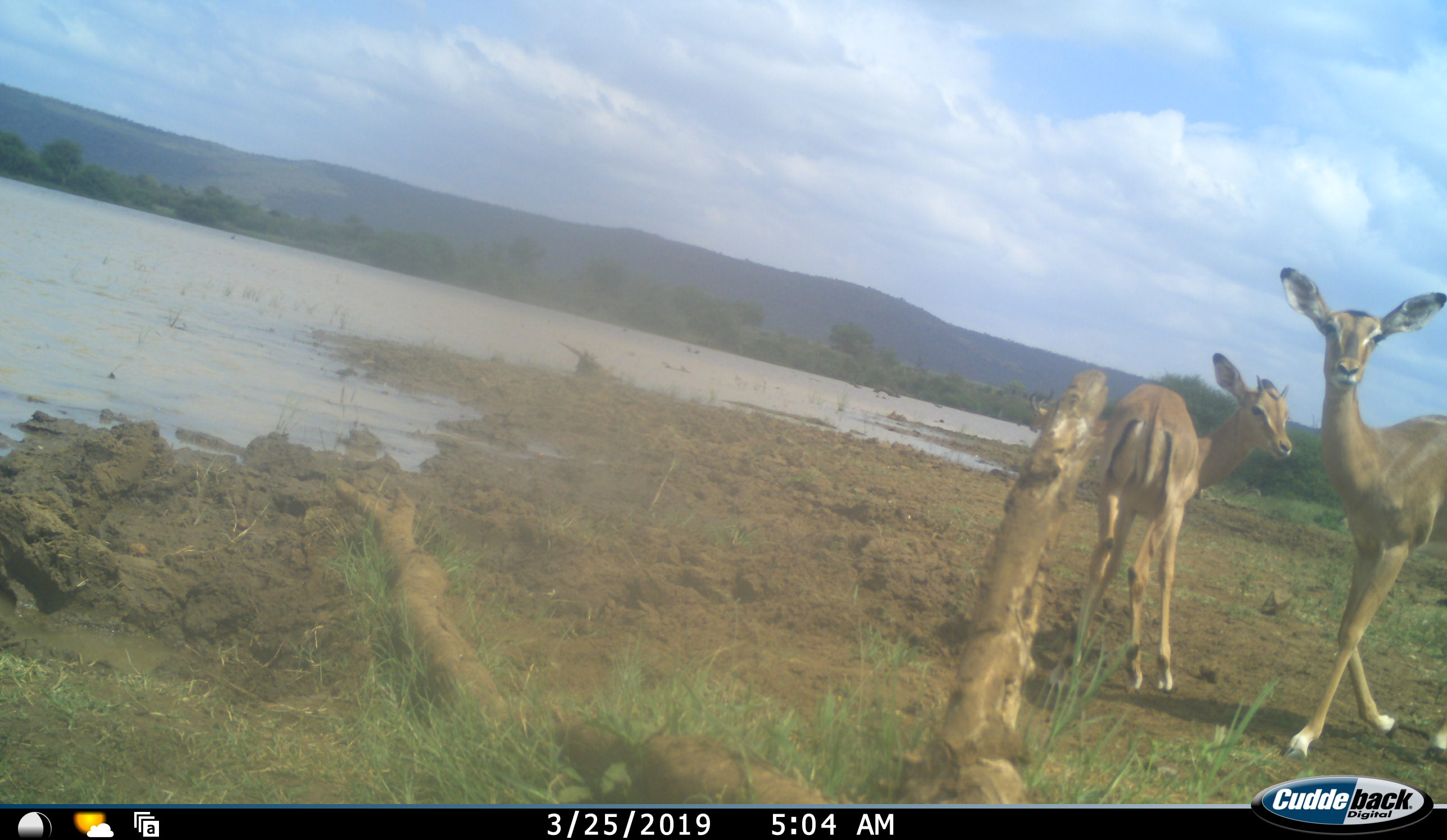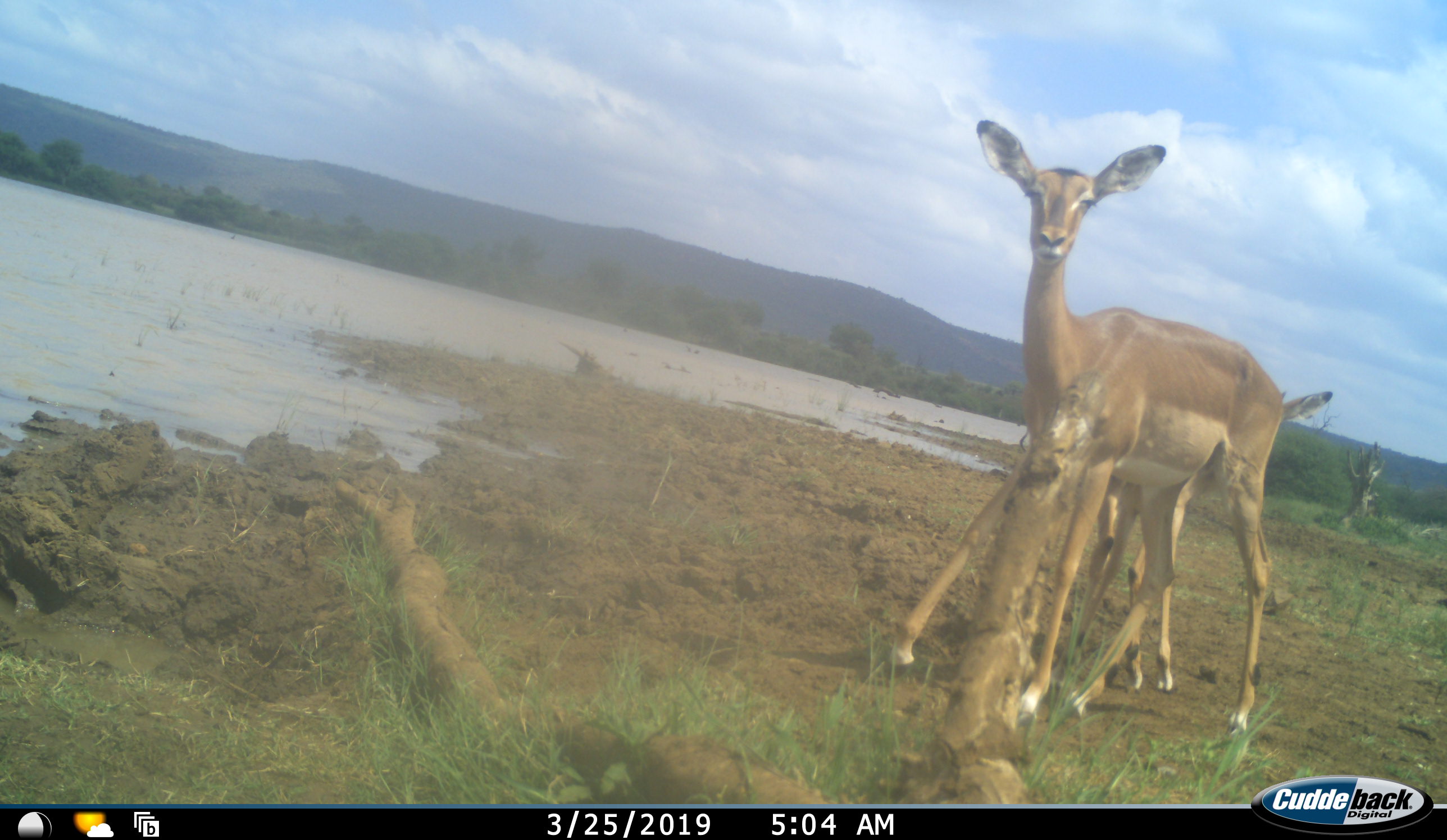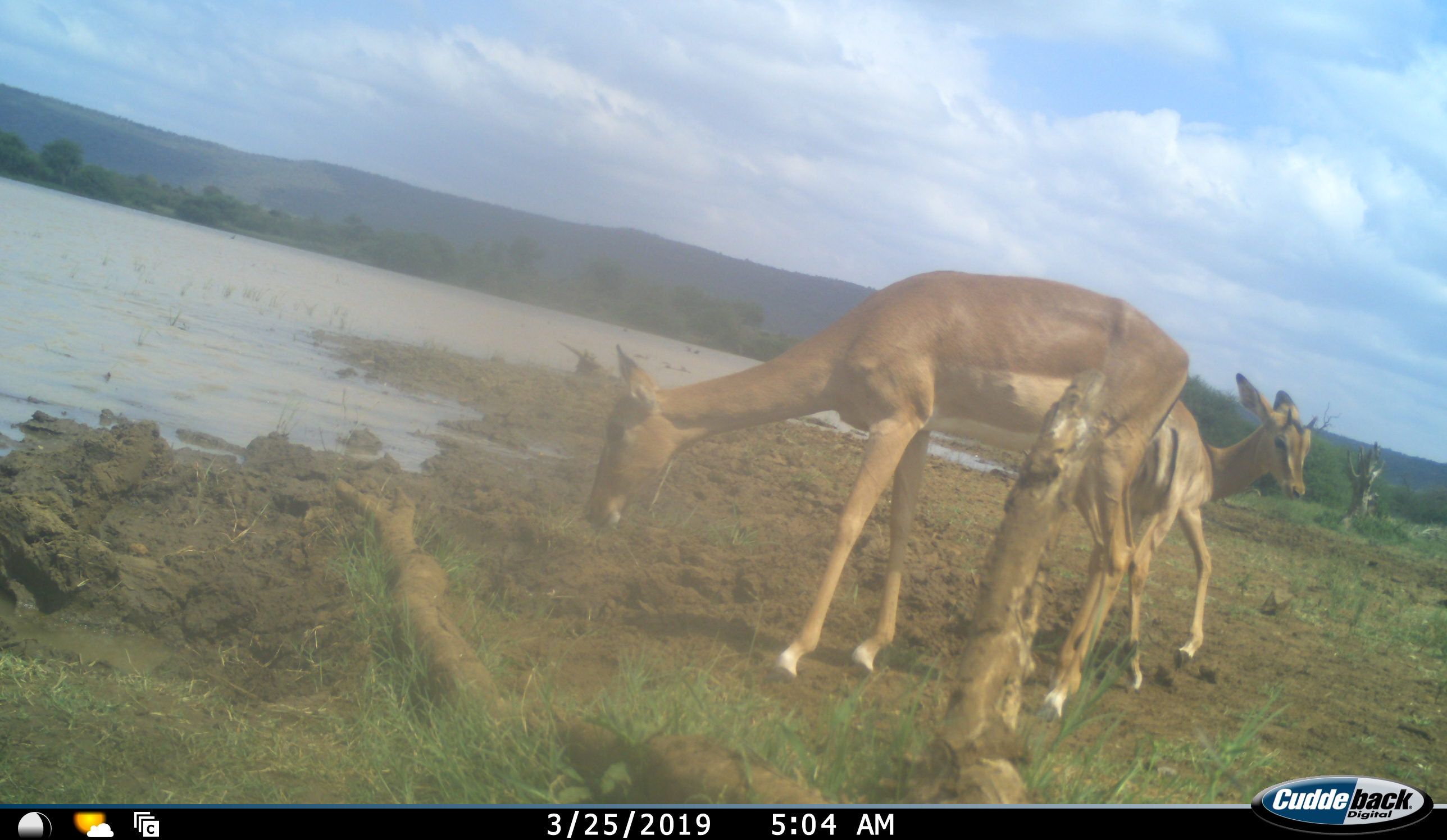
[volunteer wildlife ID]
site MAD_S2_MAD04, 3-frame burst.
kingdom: Animalia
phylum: Chordata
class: Mammalia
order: Artiodactyla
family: Bovidae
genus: Aepyceros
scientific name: Aepyceros melampus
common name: impala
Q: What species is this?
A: Impala (Aepyceros melampus).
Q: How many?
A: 2.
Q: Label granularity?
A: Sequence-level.